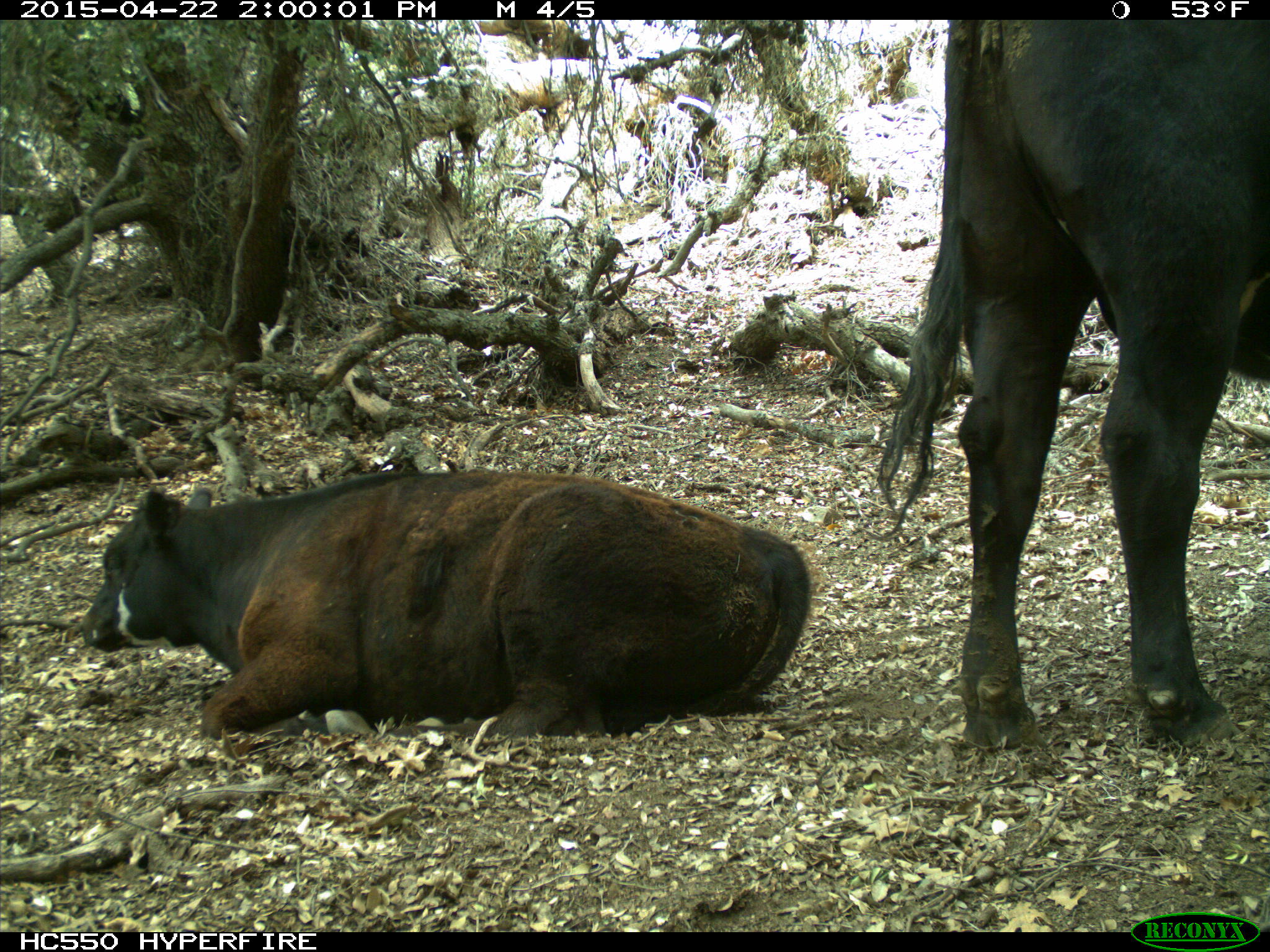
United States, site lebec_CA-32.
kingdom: Animalia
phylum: Chordata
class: Mammalia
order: Artiodactyla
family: Bovidae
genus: Bos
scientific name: Bos taurus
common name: domestic cow